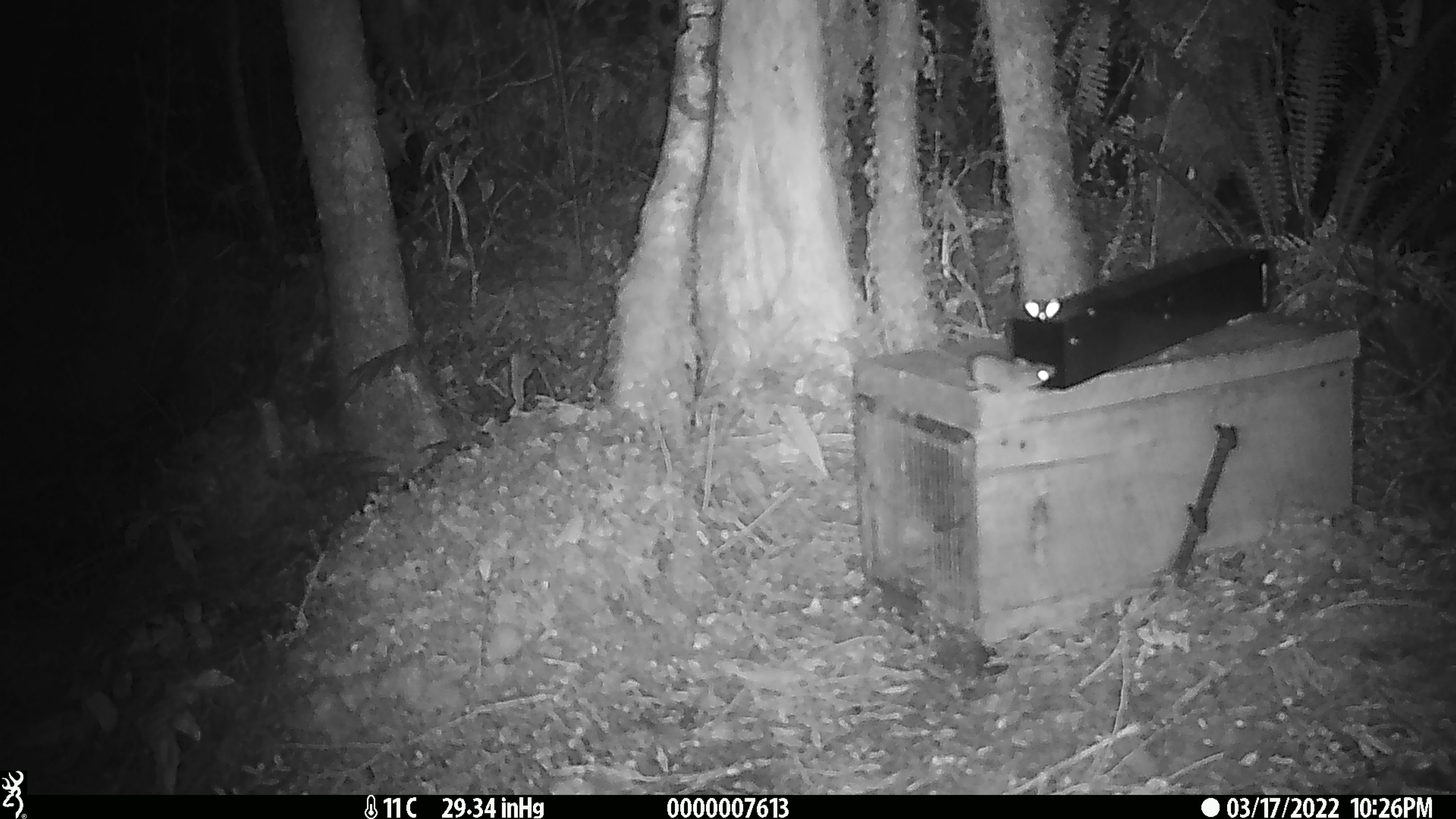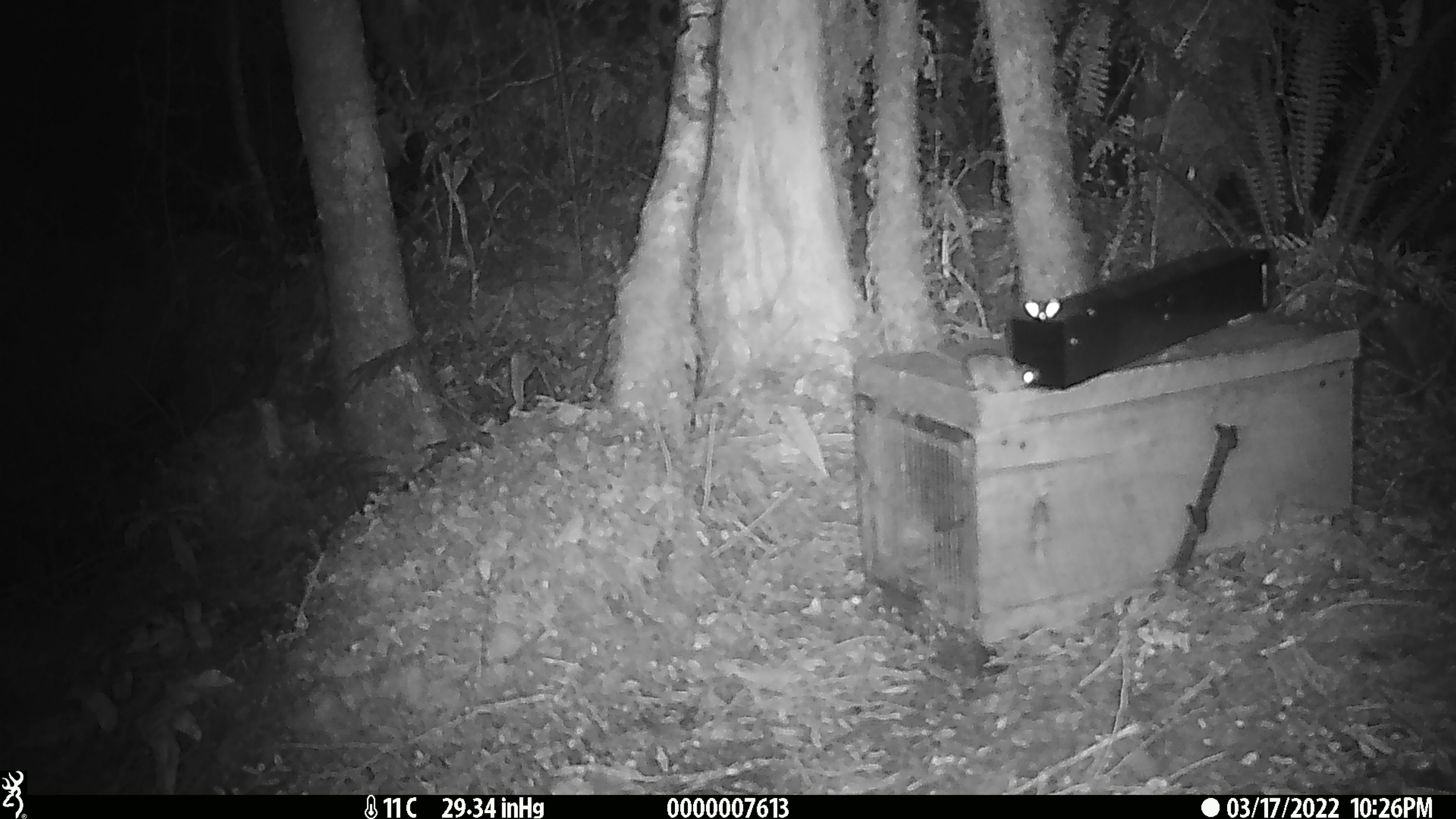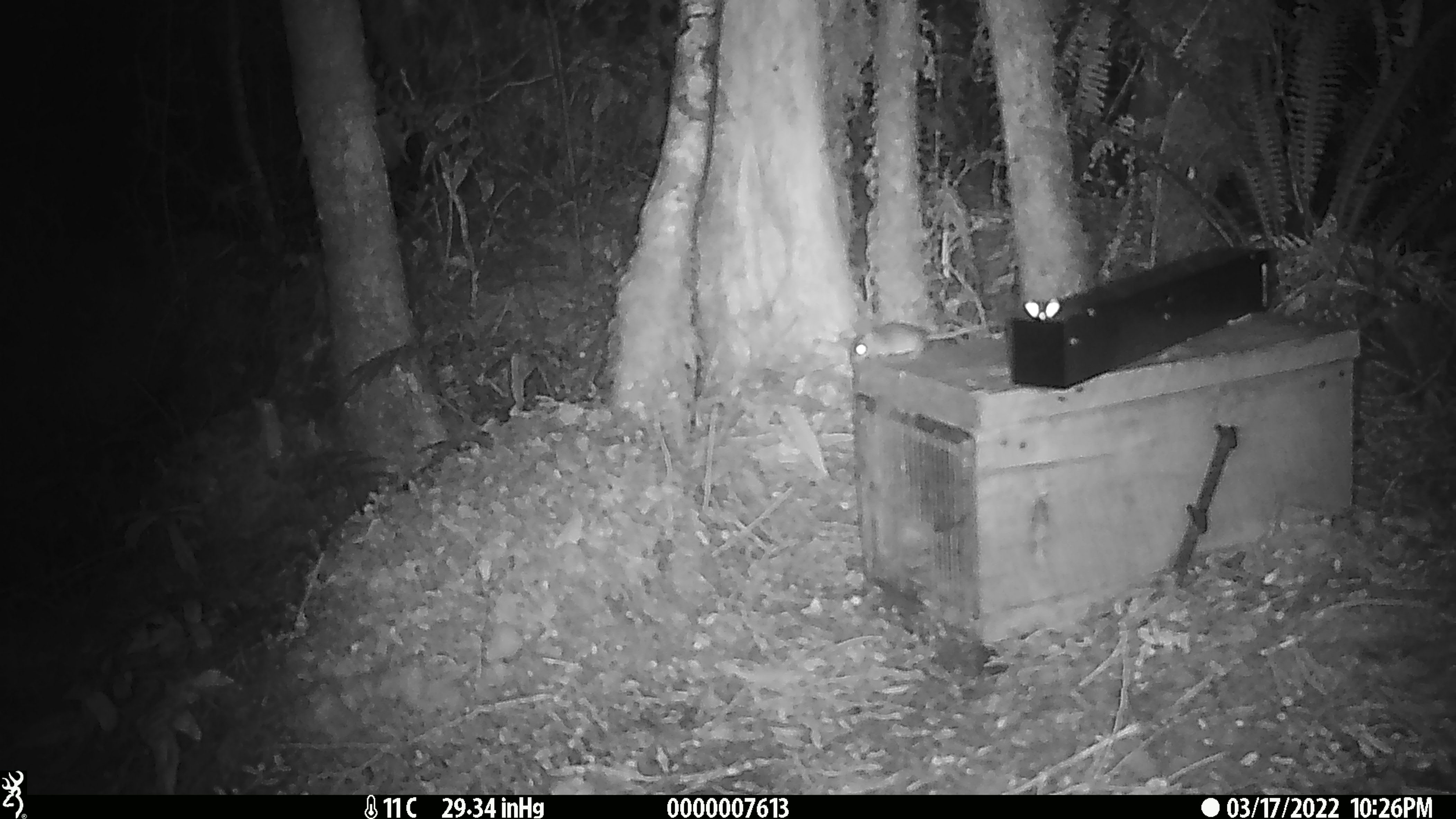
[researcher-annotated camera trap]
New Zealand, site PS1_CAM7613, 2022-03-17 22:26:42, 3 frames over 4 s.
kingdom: Animalia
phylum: Chordata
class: Mammalia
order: Rodentia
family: Muridae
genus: Mus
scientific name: Mus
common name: mouse